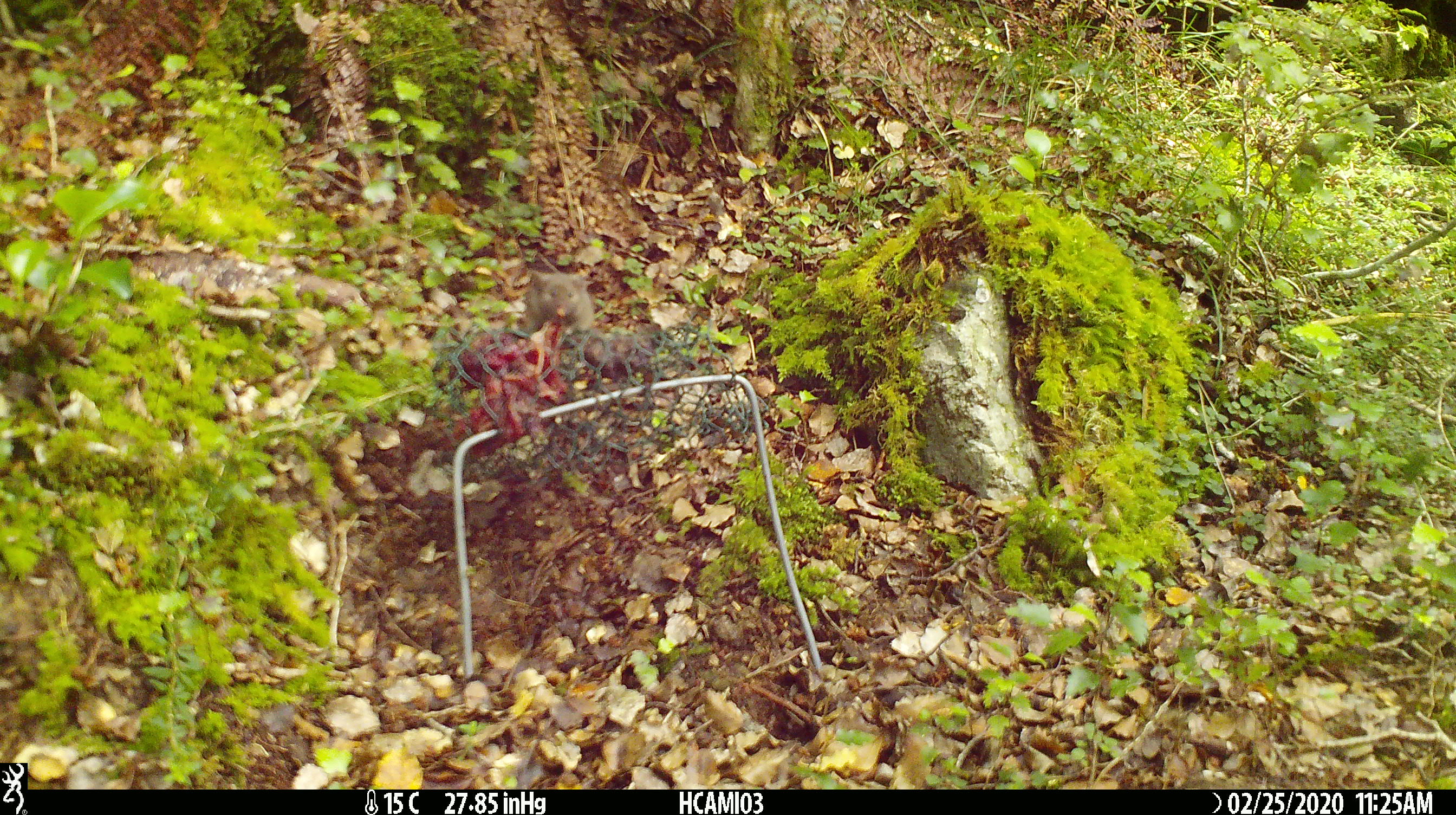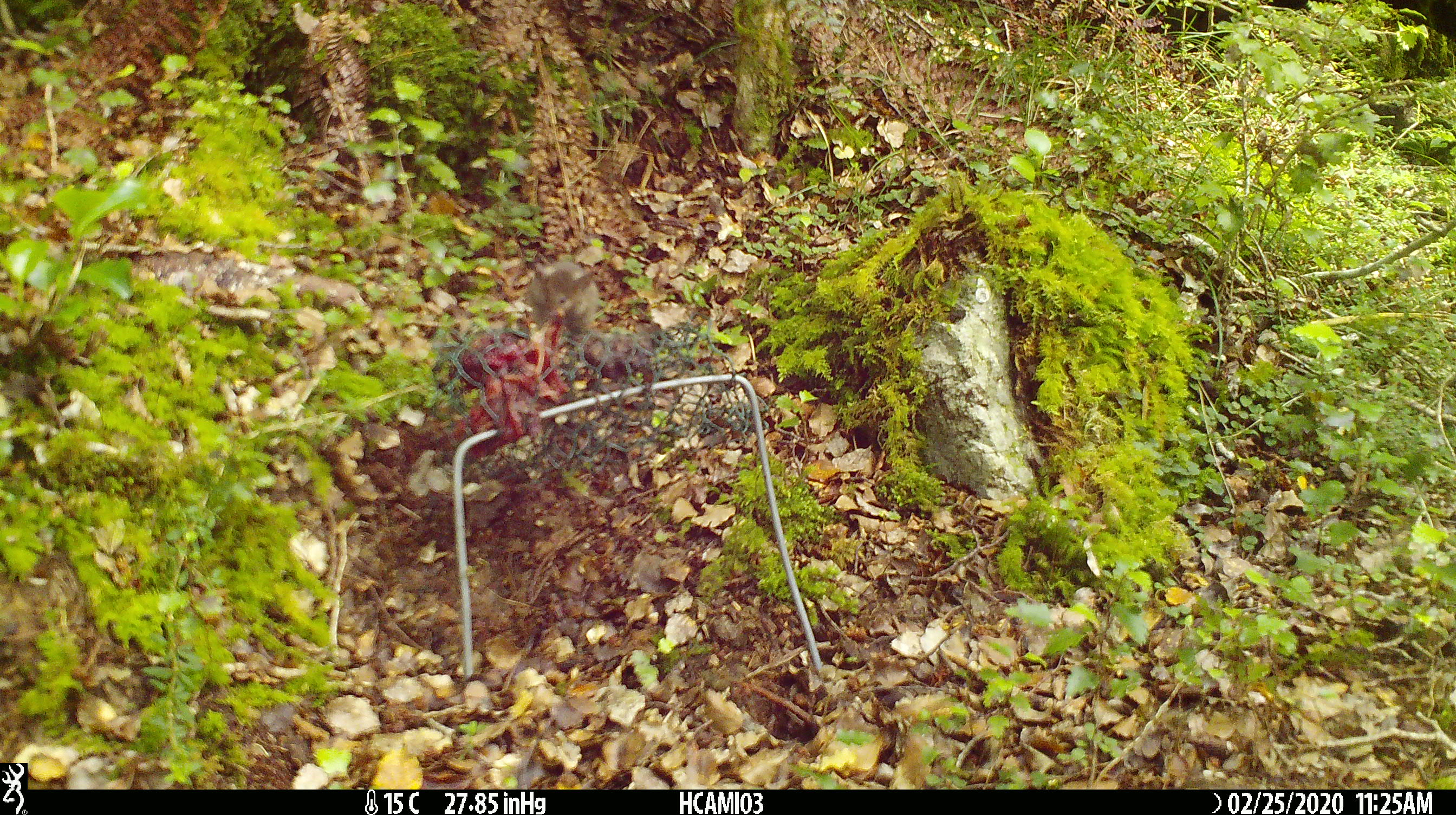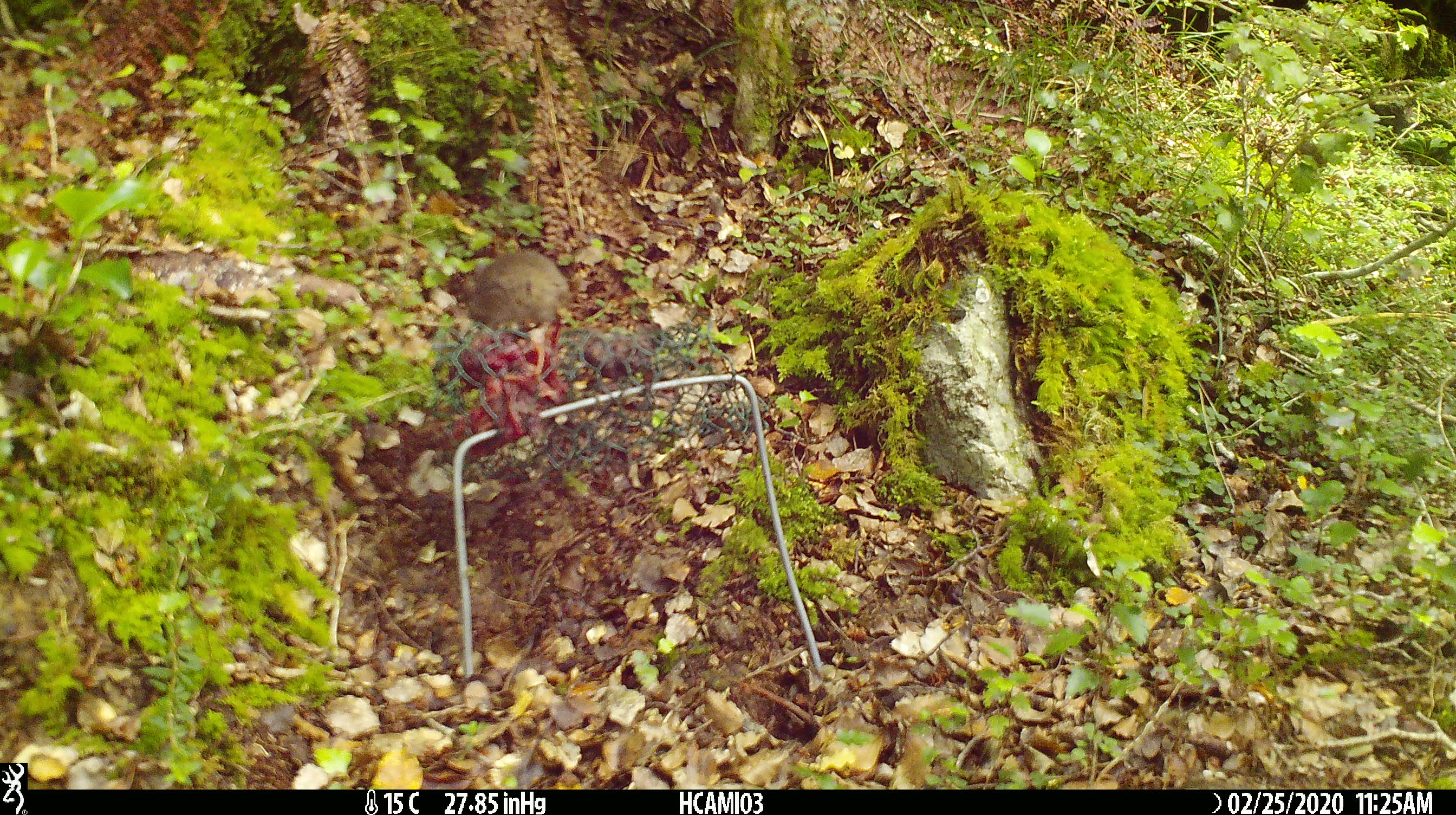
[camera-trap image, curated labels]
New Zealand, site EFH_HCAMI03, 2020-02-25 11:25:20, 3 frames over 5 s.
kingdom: Animalia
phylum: Chordata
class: Mammalia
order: Rodentia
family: Muridae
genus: Mus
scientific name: Mus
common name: mouse